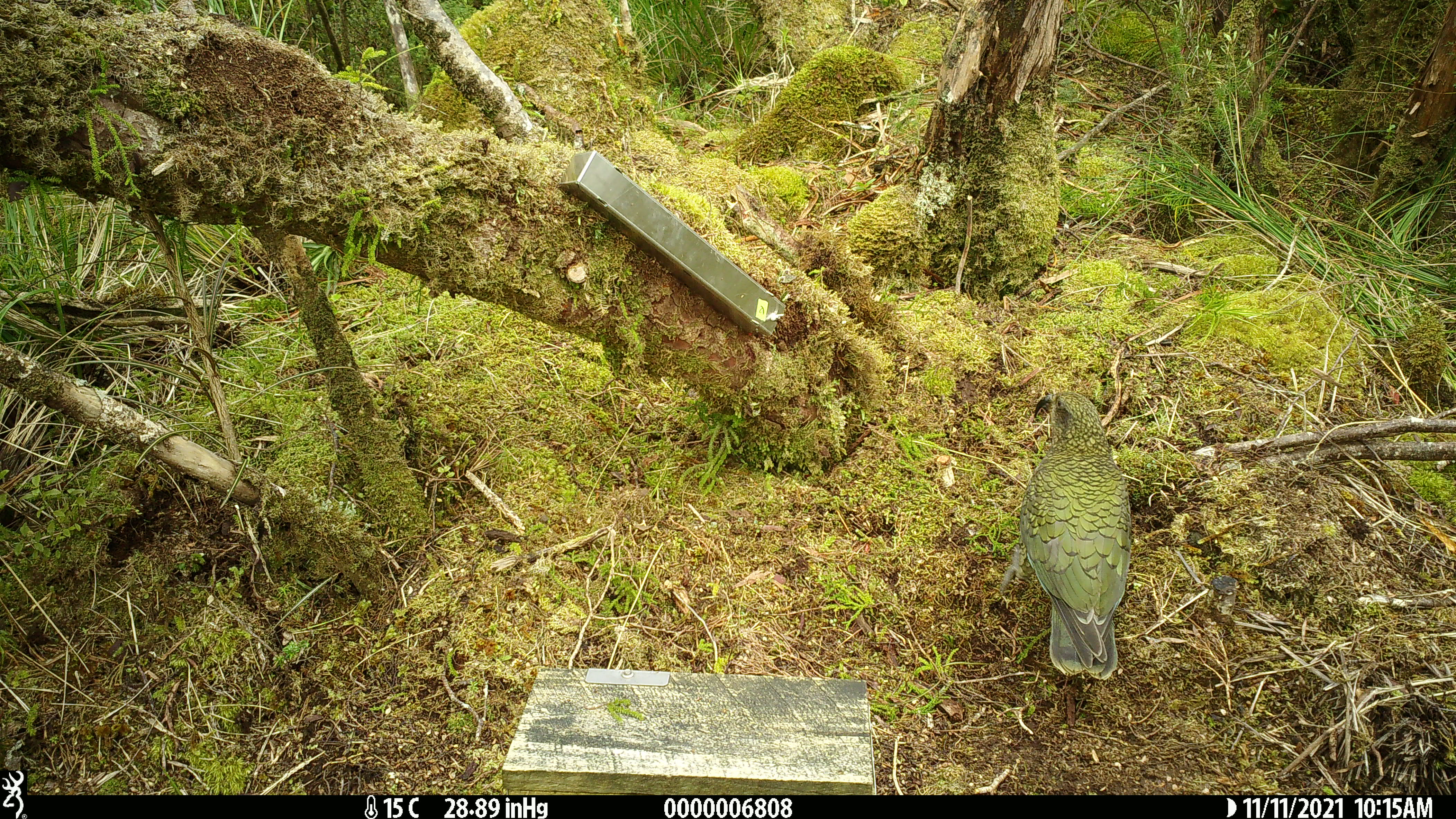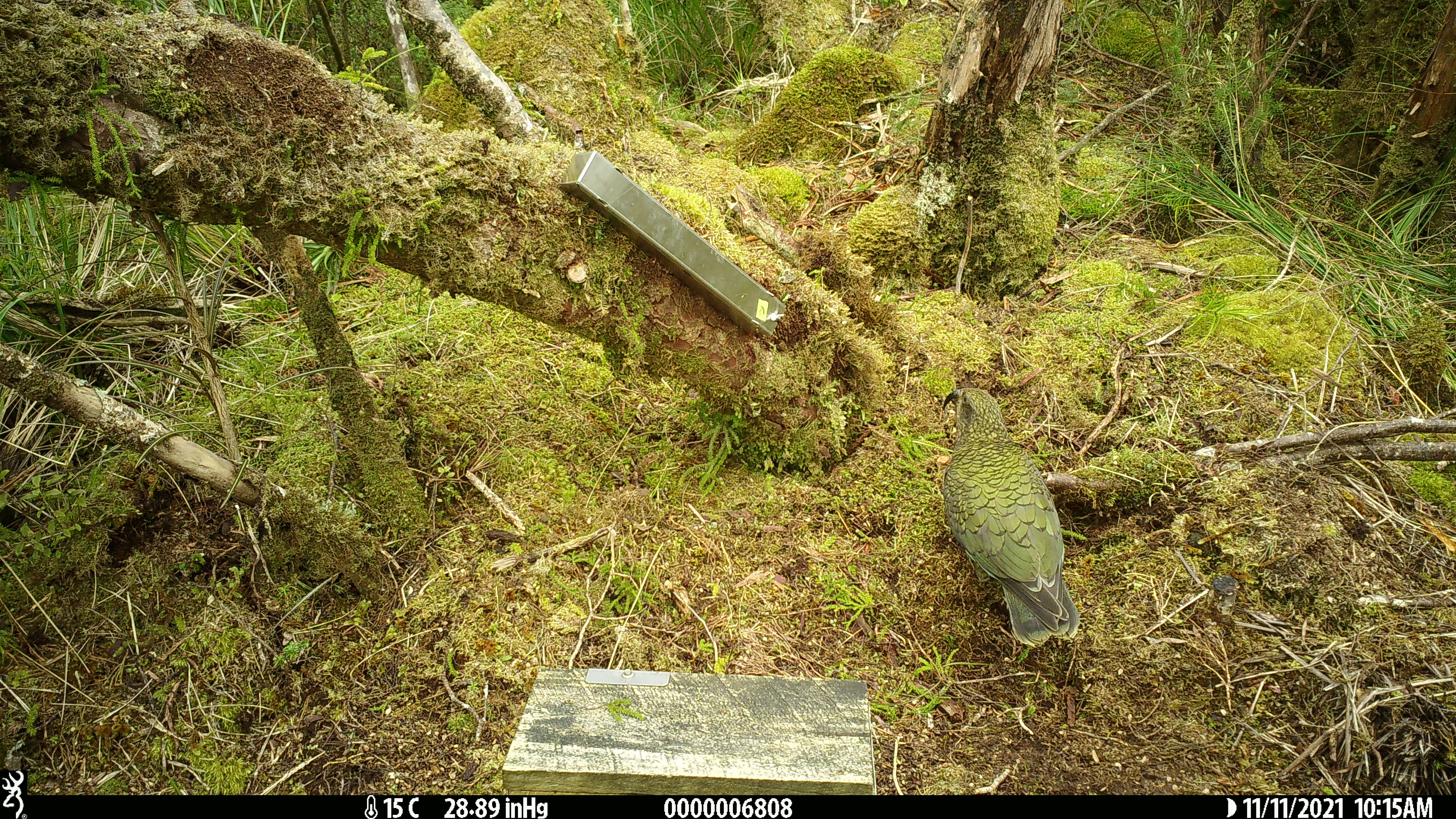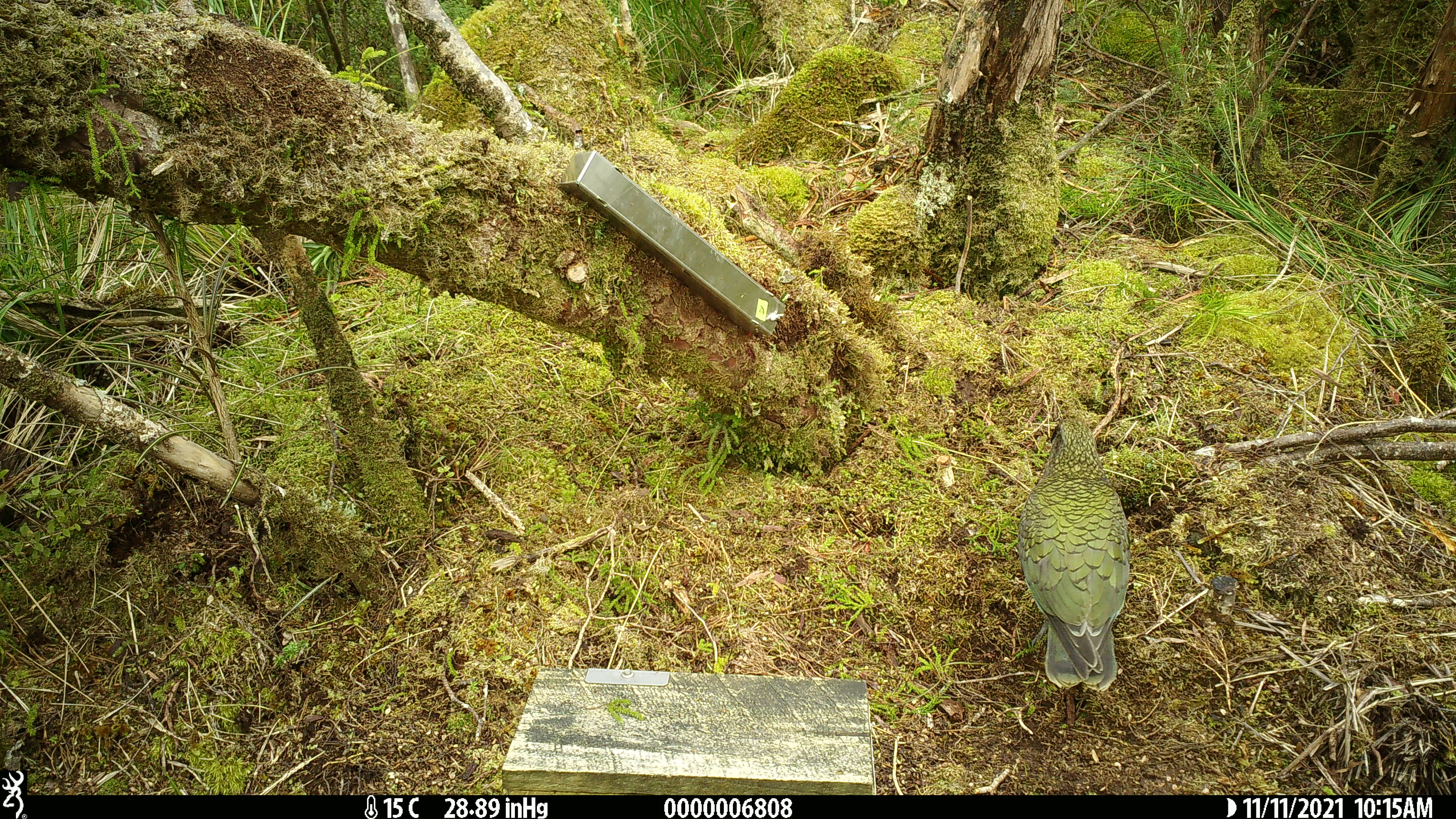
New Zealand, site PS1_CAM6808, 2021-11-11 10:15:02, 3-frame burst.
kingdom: Animalia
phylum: Chordata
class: Aves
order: Psittaciformes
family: Strigopidae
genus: Nestor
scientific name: Nestor notabilis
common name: kea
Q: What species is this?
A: Kea (Nestor notabilis).